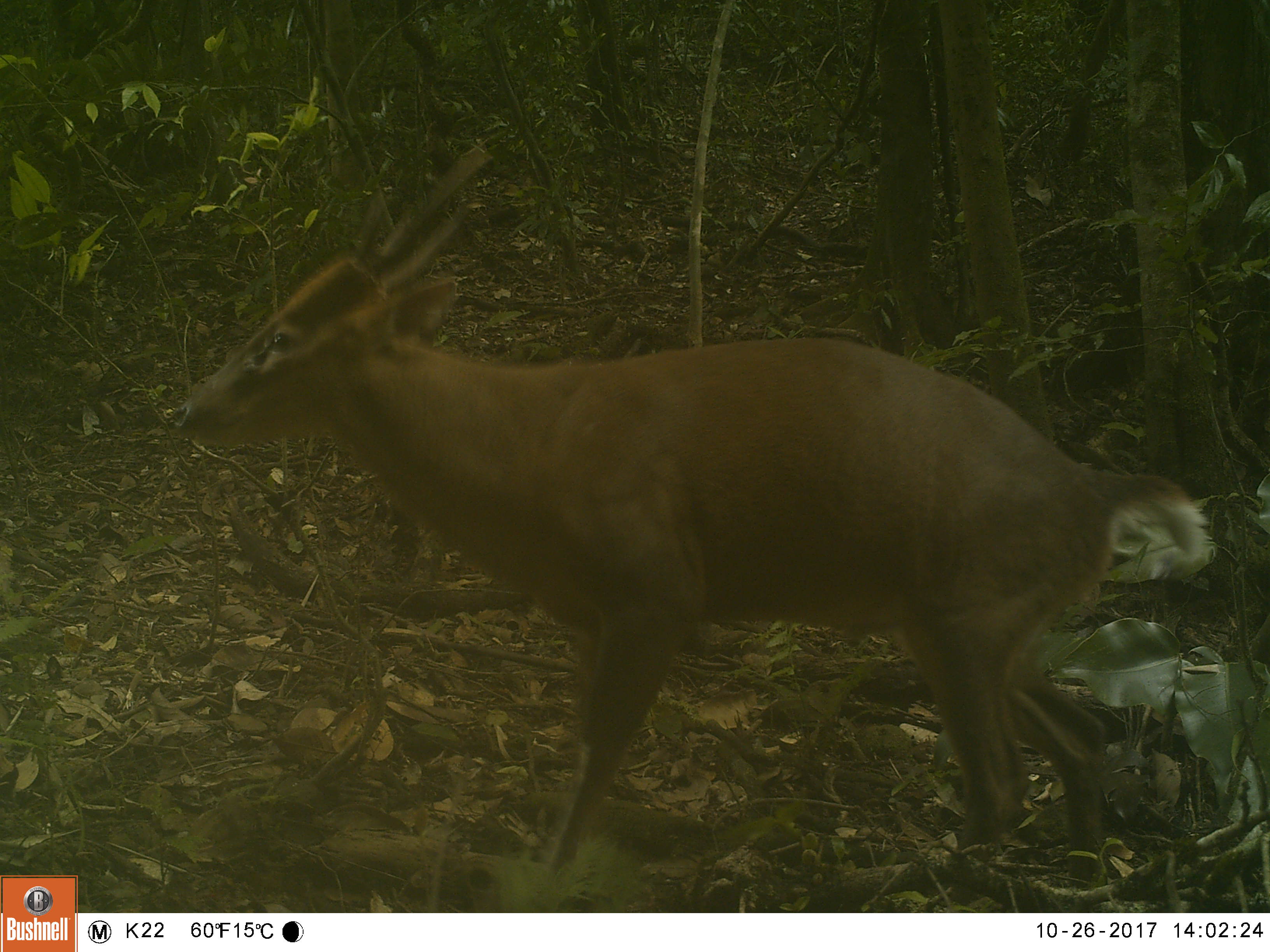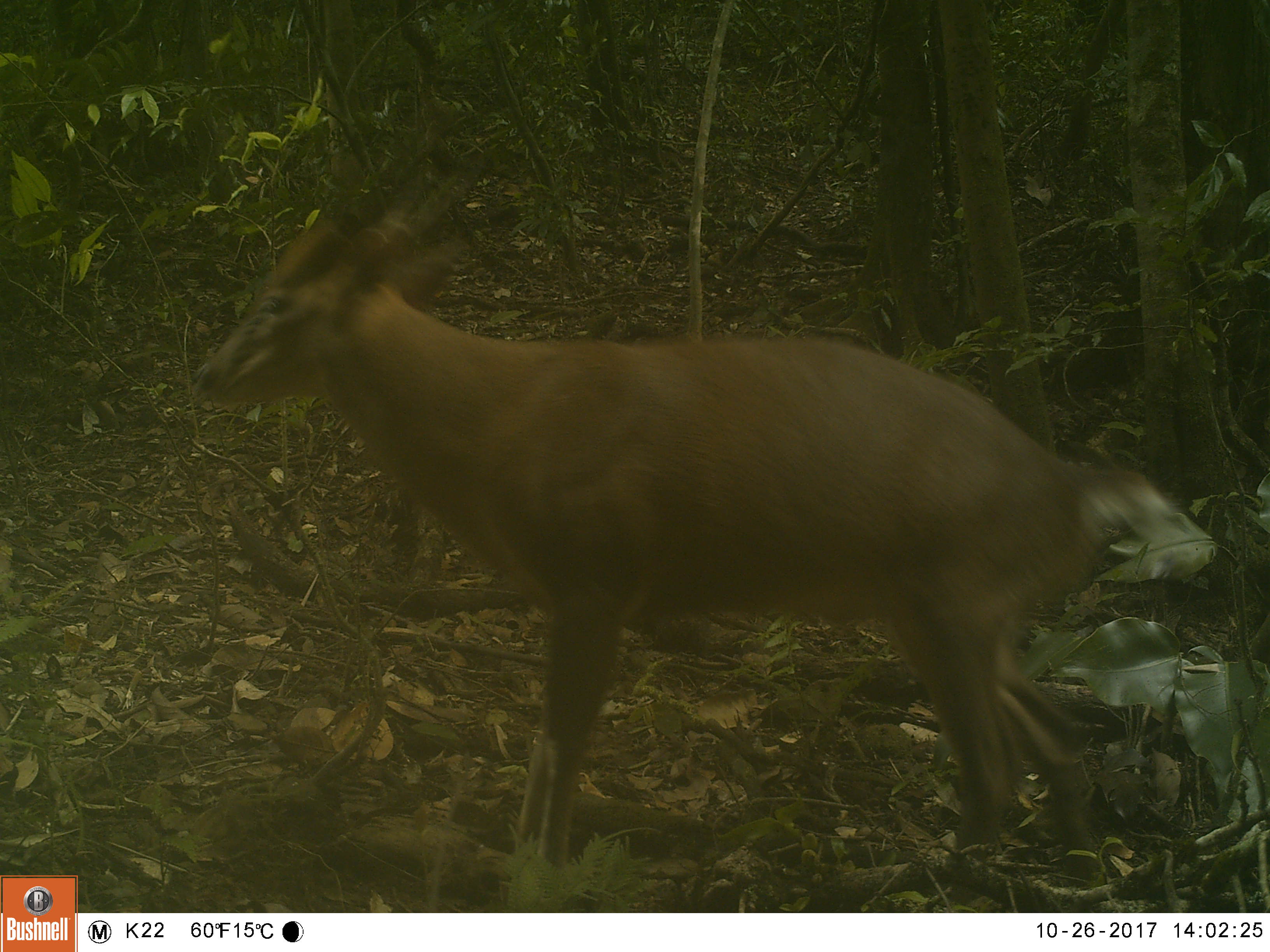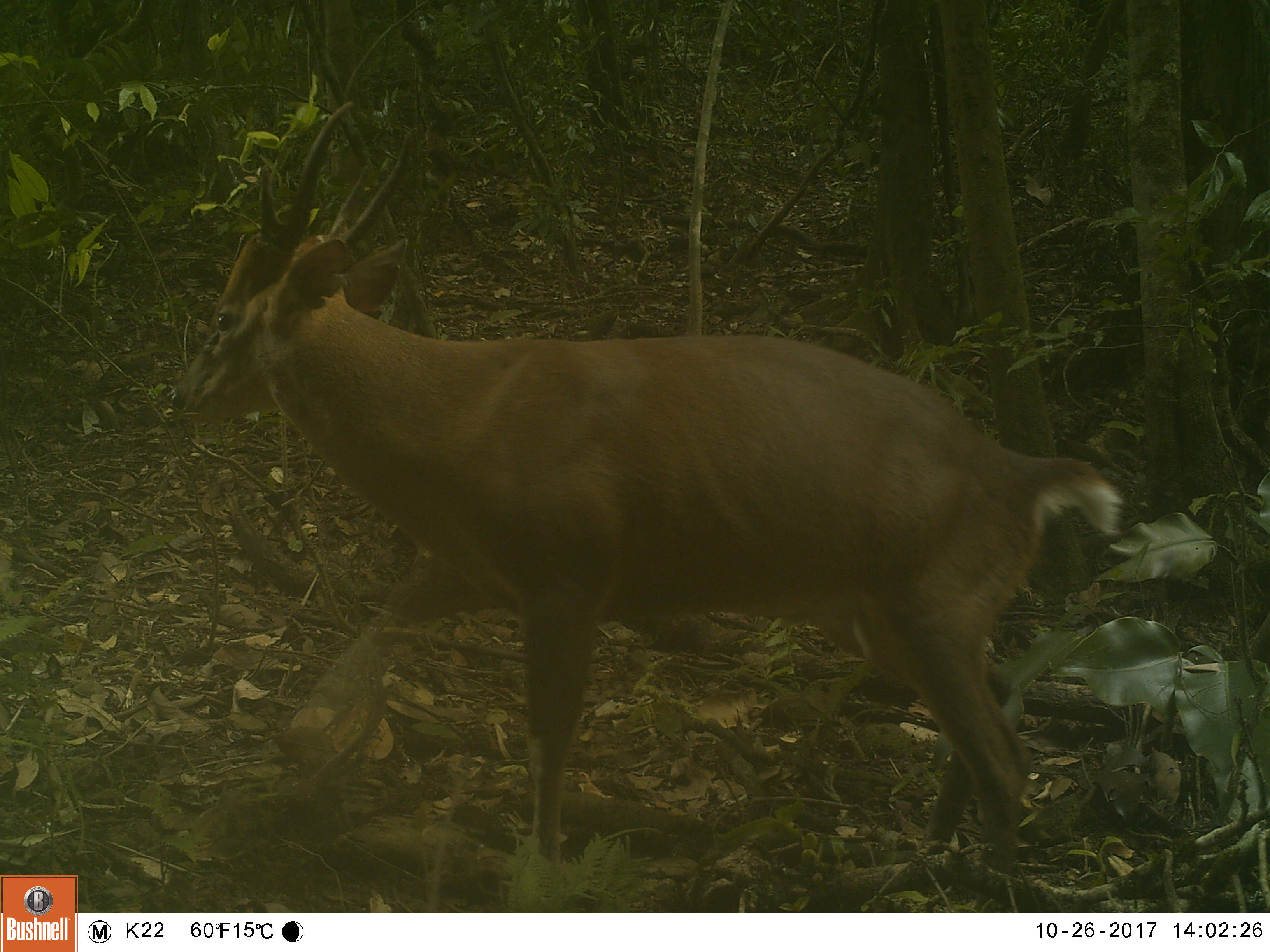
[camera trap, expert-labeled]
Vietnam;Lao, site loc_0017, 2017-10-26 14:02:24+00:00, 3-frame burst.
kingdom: Animalia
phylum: Chordata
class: Mammalia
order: Artiodactyla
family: Cervidae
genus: Muntiacus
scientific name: Muntiacus vuquangensis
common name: large-antlered muntjac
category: large antlered muntjac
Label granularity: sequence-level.